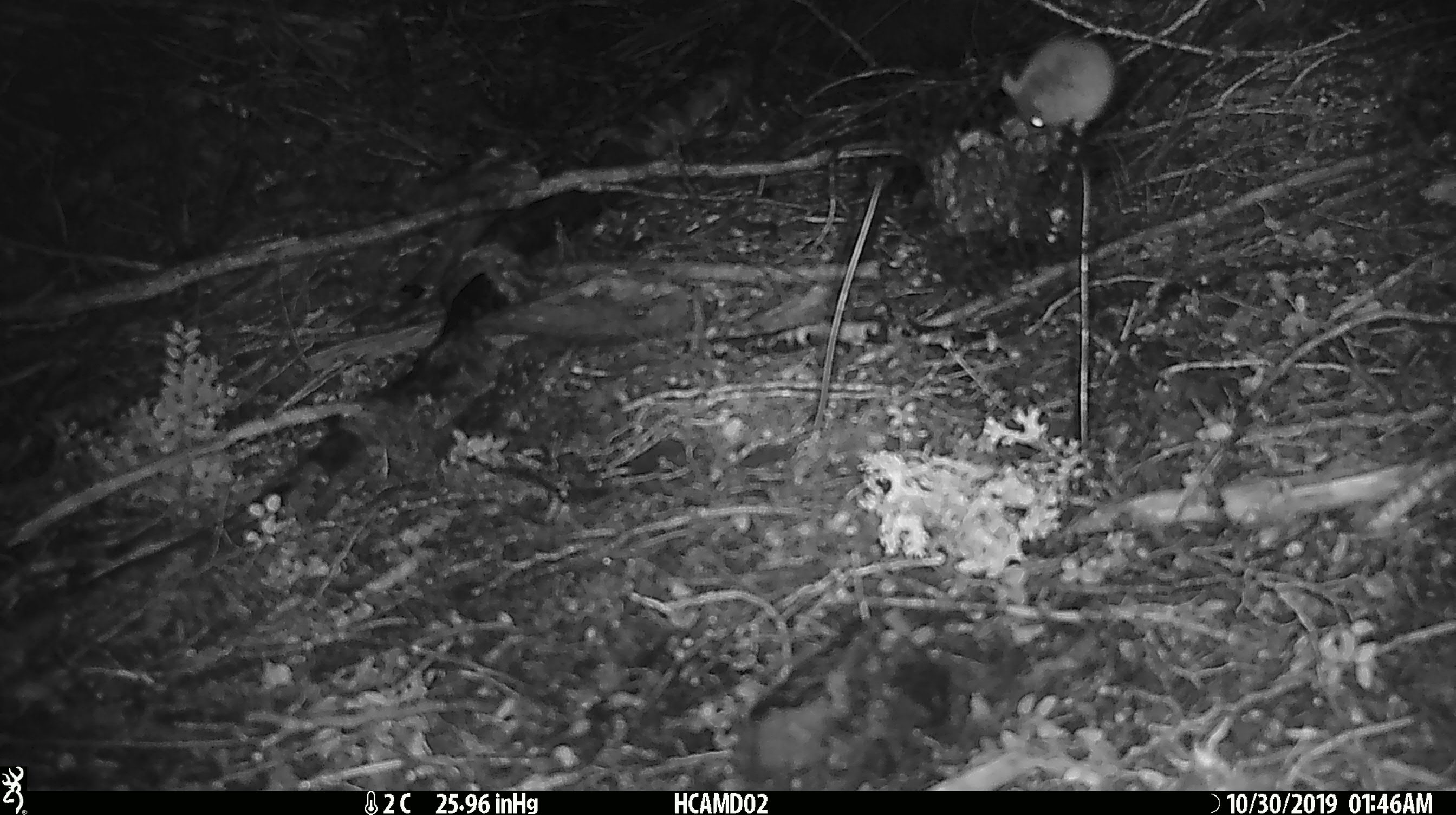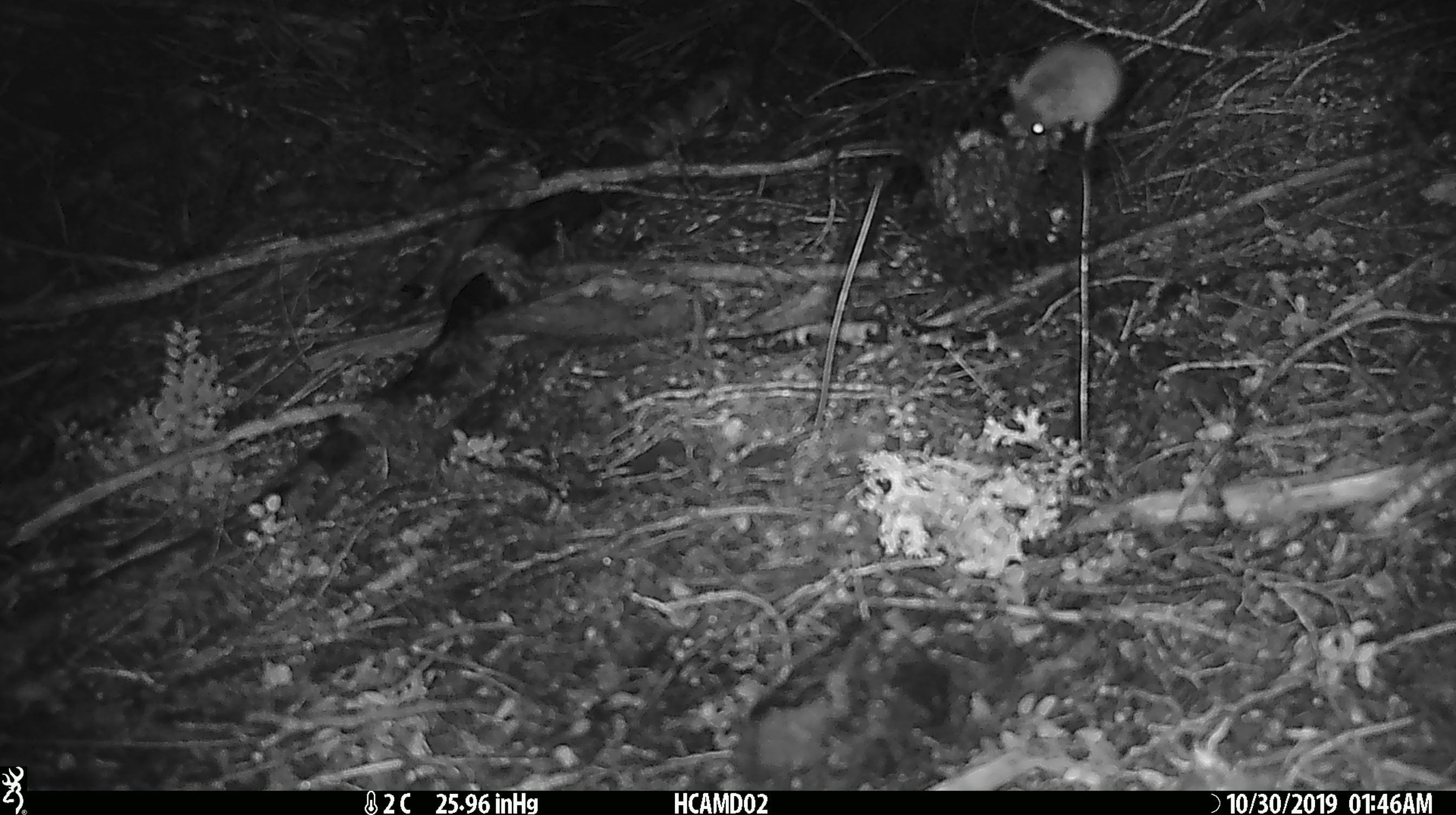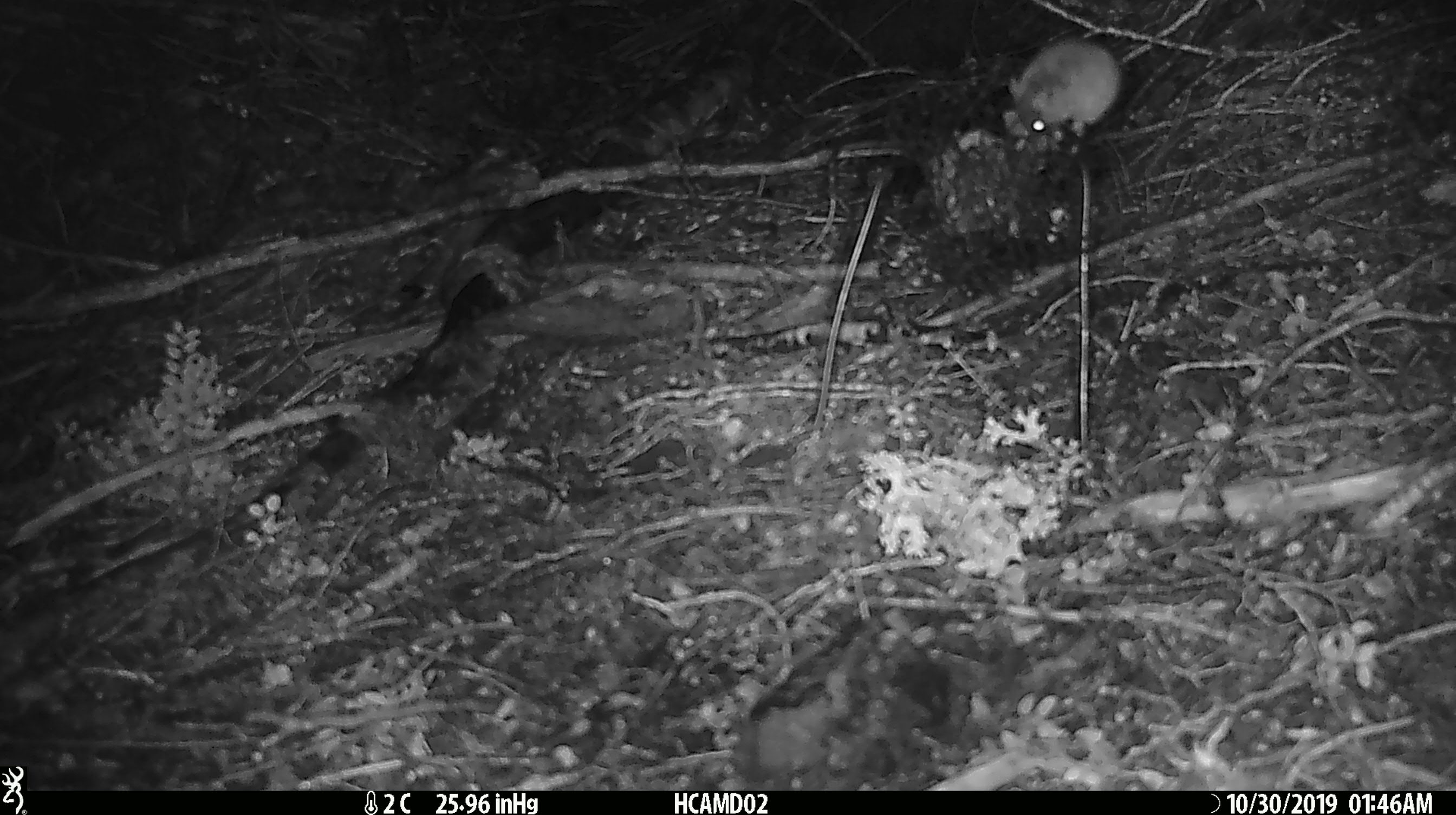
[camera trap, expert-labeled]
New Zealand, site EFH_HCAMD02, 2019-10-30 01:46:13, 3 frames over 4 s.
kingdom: Animalia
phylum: Chordata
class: Mammalia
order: Rodentia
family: Muridae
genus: Mus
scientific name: Mus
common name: mouse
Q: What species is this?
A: Mouse (Mus).